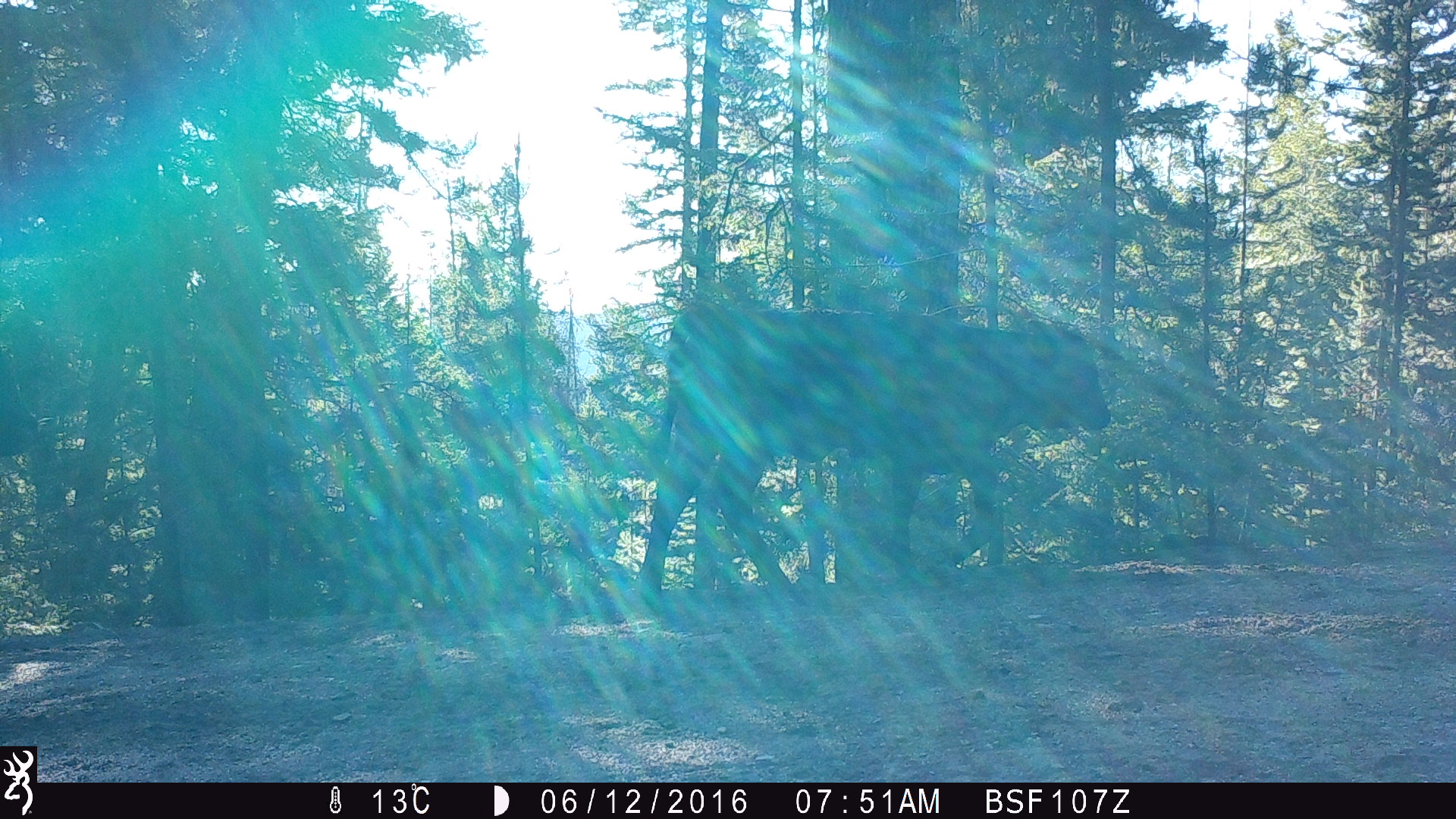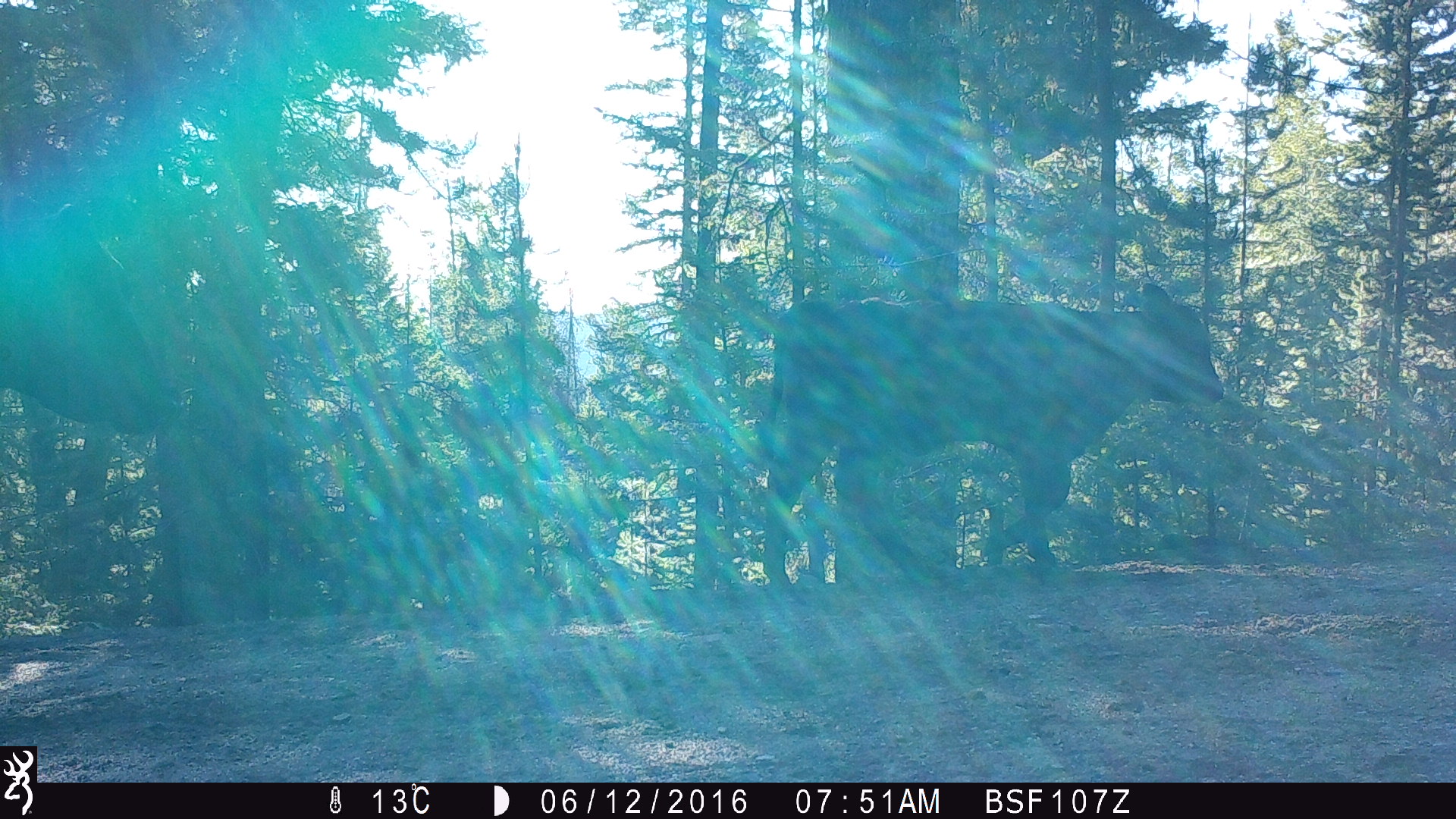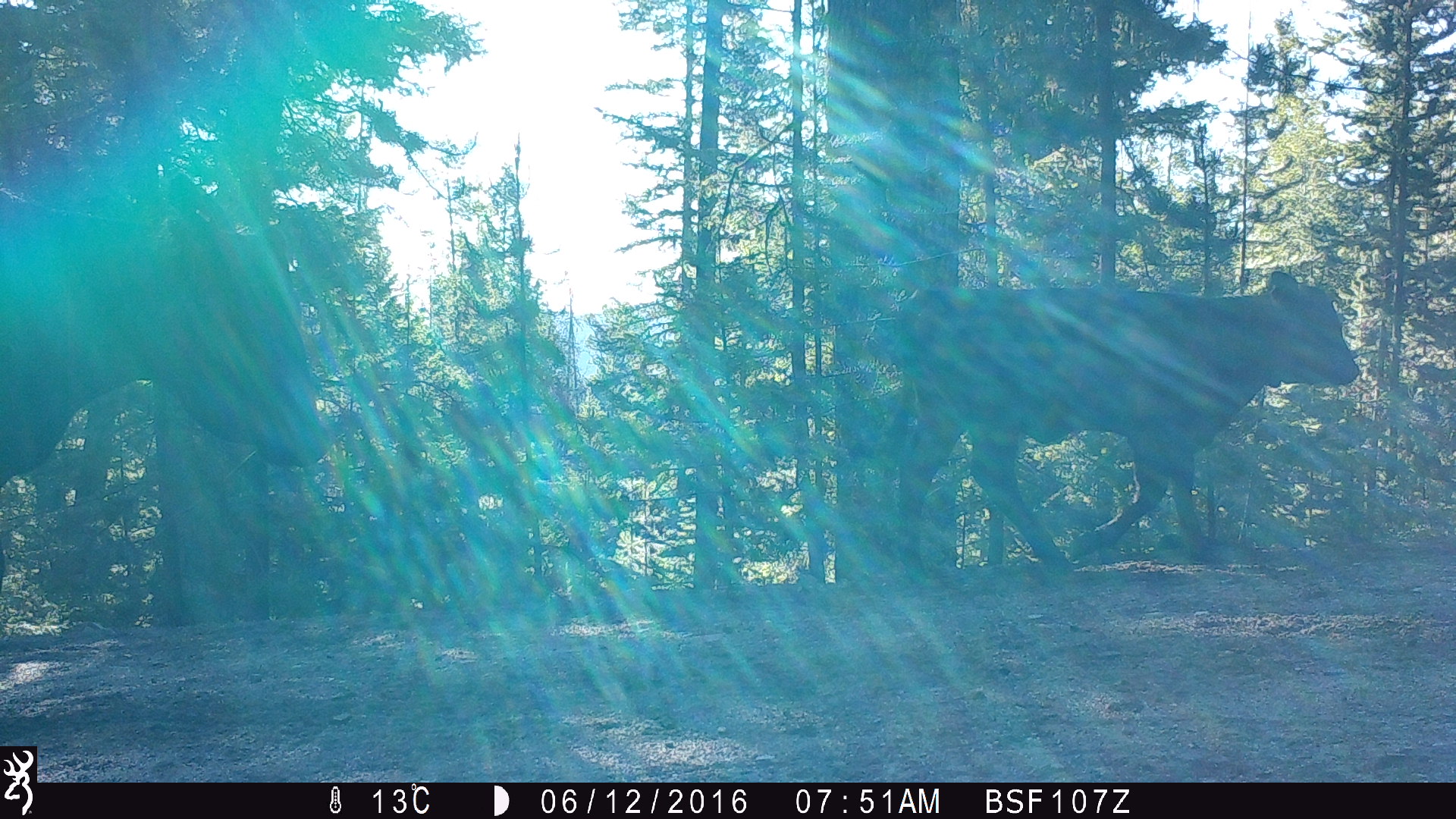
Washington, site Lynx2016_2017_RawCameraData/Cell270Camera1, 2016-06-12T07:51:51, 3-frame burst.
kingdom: Animalia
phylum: Chordata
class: Mammalia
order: Artiodactyla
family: Bovidae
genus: Bos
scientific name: Bos taurus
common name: domestic cattle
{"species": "domestic cattle (Bos taurus)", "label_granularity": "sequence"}